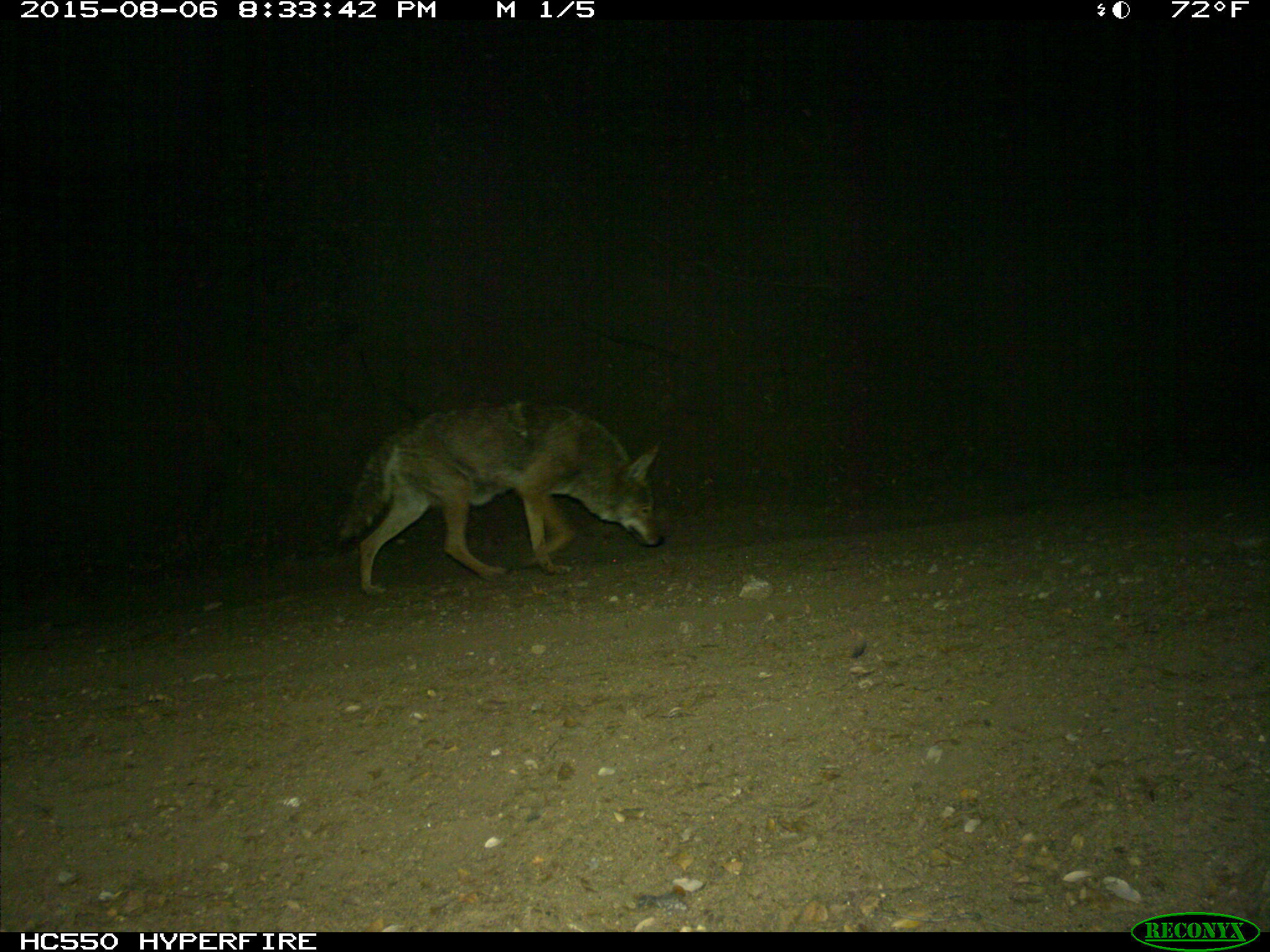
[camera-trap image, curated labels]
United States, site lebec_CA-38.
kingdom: Animalia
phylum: Chordata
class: Mammalia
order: Carnivora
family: Canidae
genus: Canis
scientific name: Canis latrans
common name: coyote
Canis latrans (coyote).